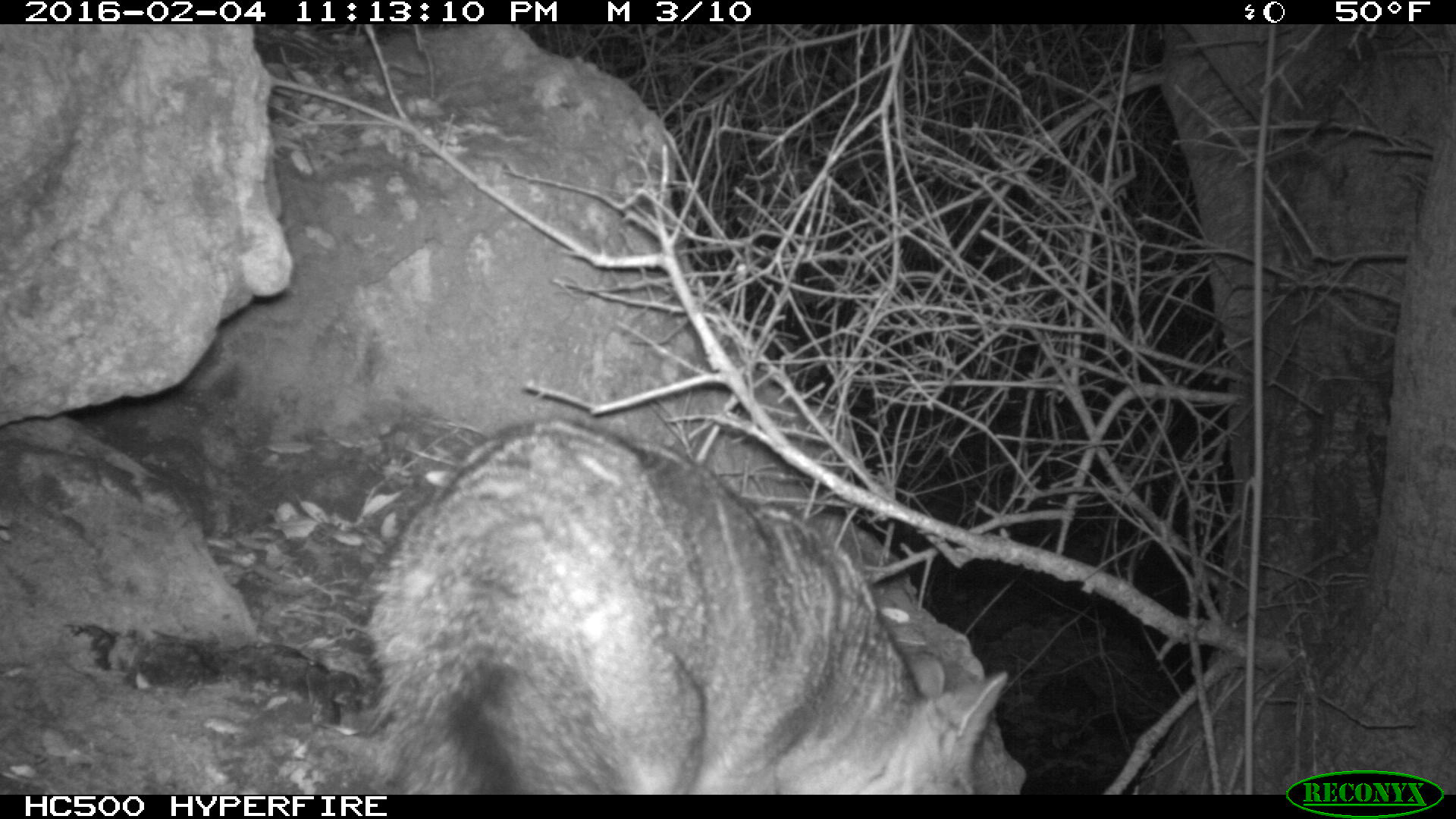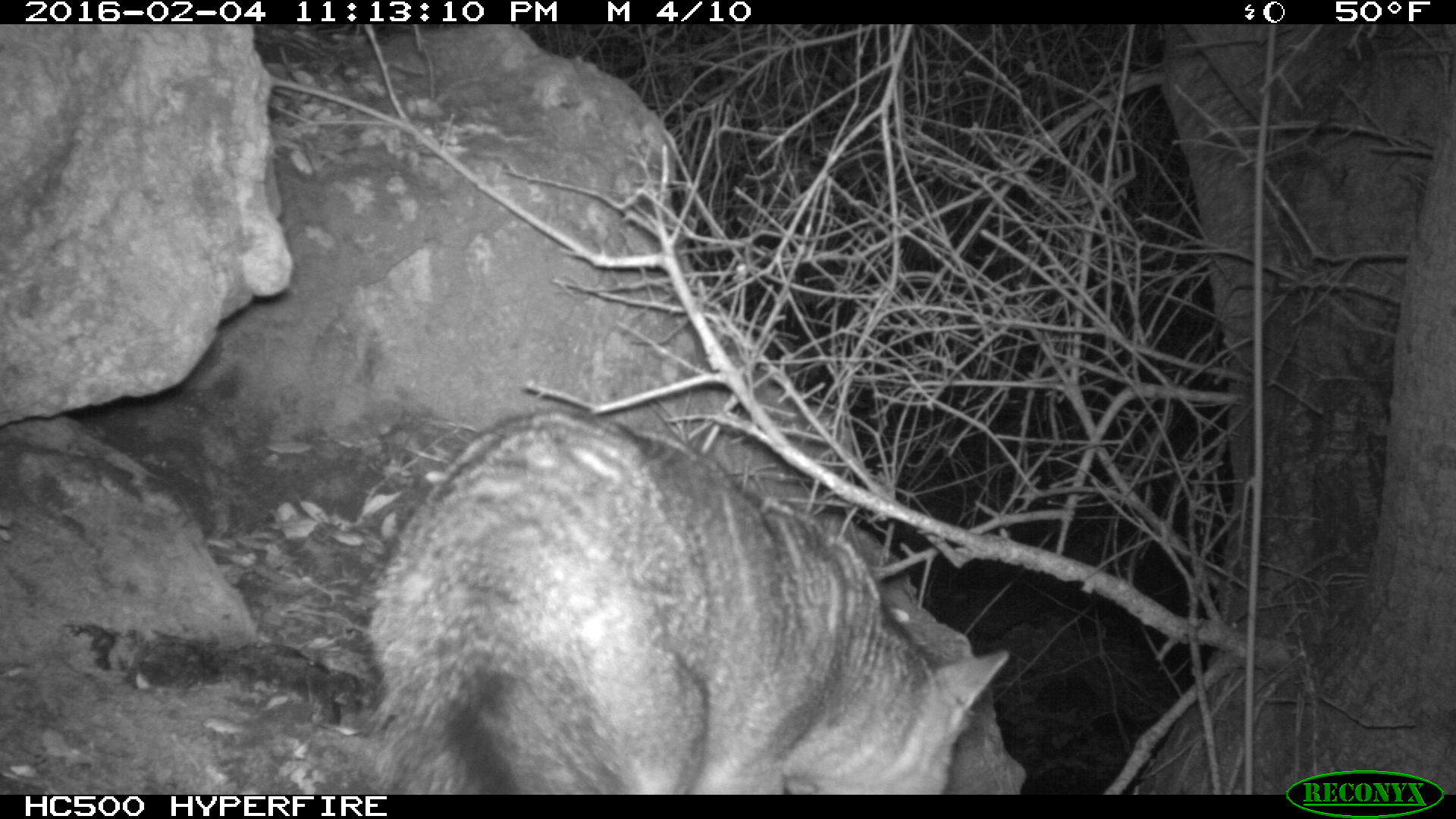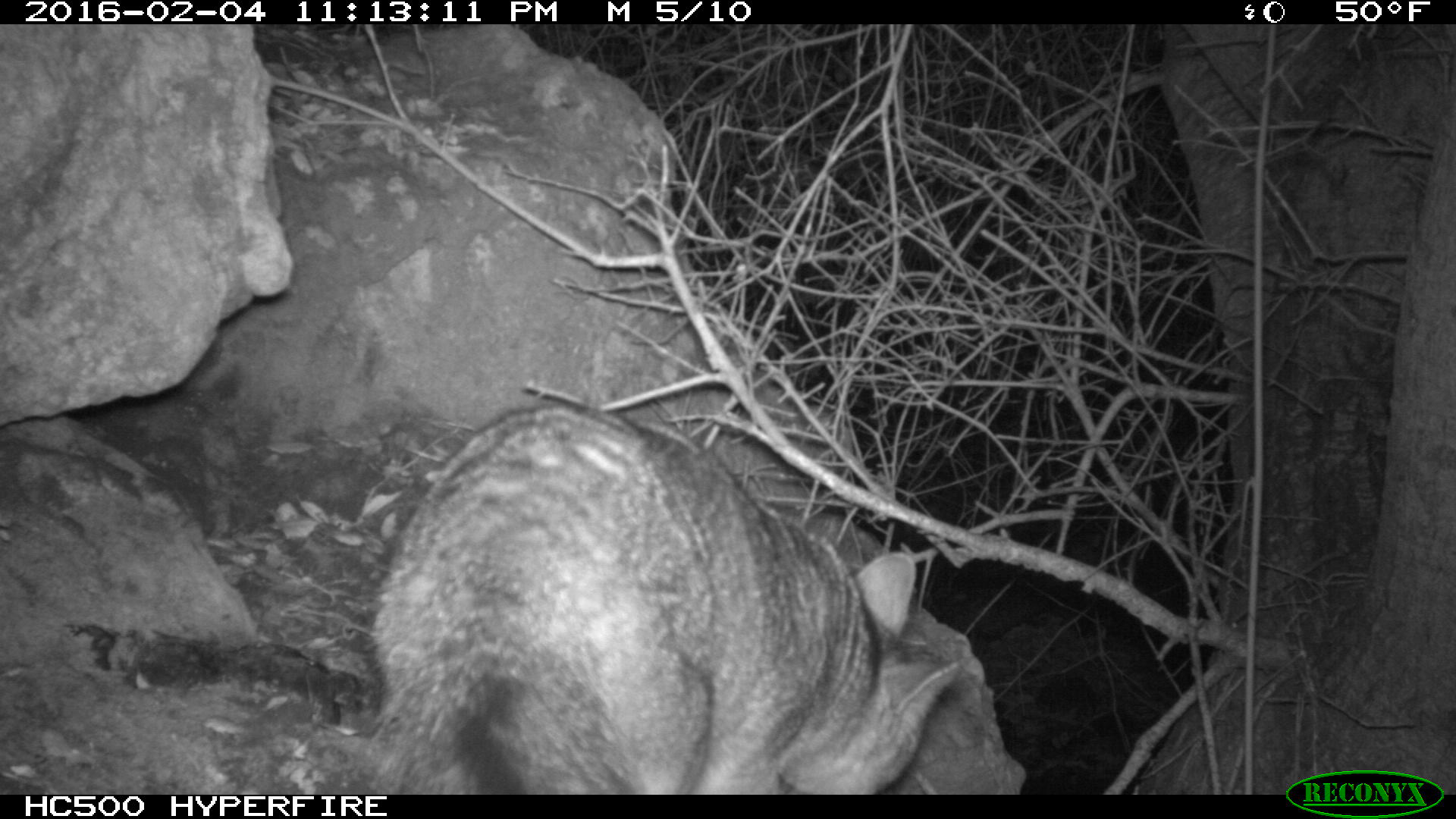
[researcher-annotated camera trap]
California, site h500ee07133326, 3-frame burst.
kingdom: Animalia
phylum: Chordata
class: Mammalia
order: Carnivora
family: Canidae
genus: Urocyon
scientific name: Urocyon littoralis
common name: island fox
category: fox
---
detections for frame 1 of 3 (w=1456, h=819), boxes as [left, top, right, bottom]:
fox: [365, 417, 1007, 794]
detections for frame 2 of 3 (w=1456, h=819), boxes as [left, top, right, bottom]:
fox: [363, 403, 1012, 792]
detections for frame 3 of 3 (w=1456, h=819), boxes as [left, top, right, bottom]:
fox: [367, 405, 958, 795]